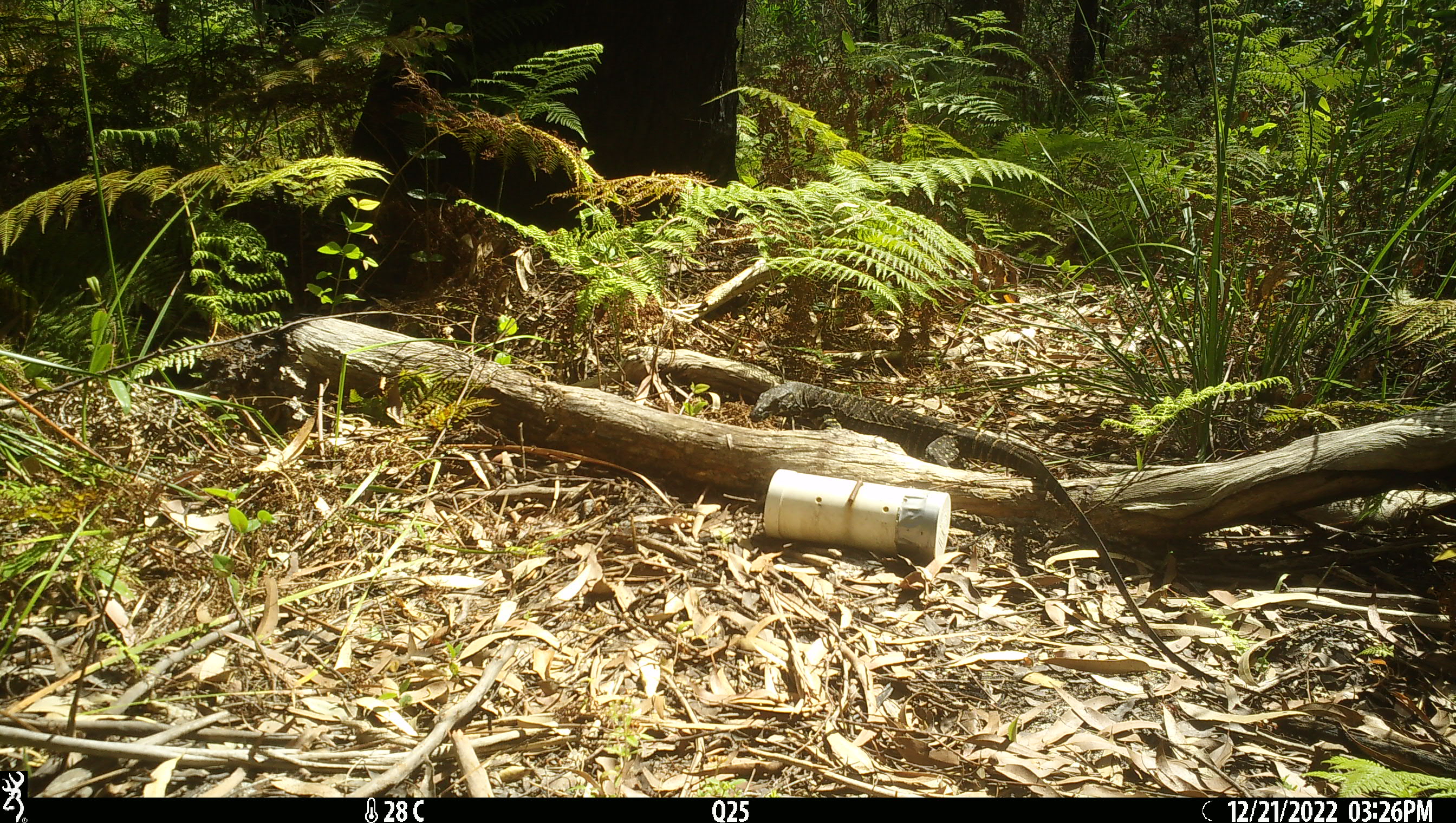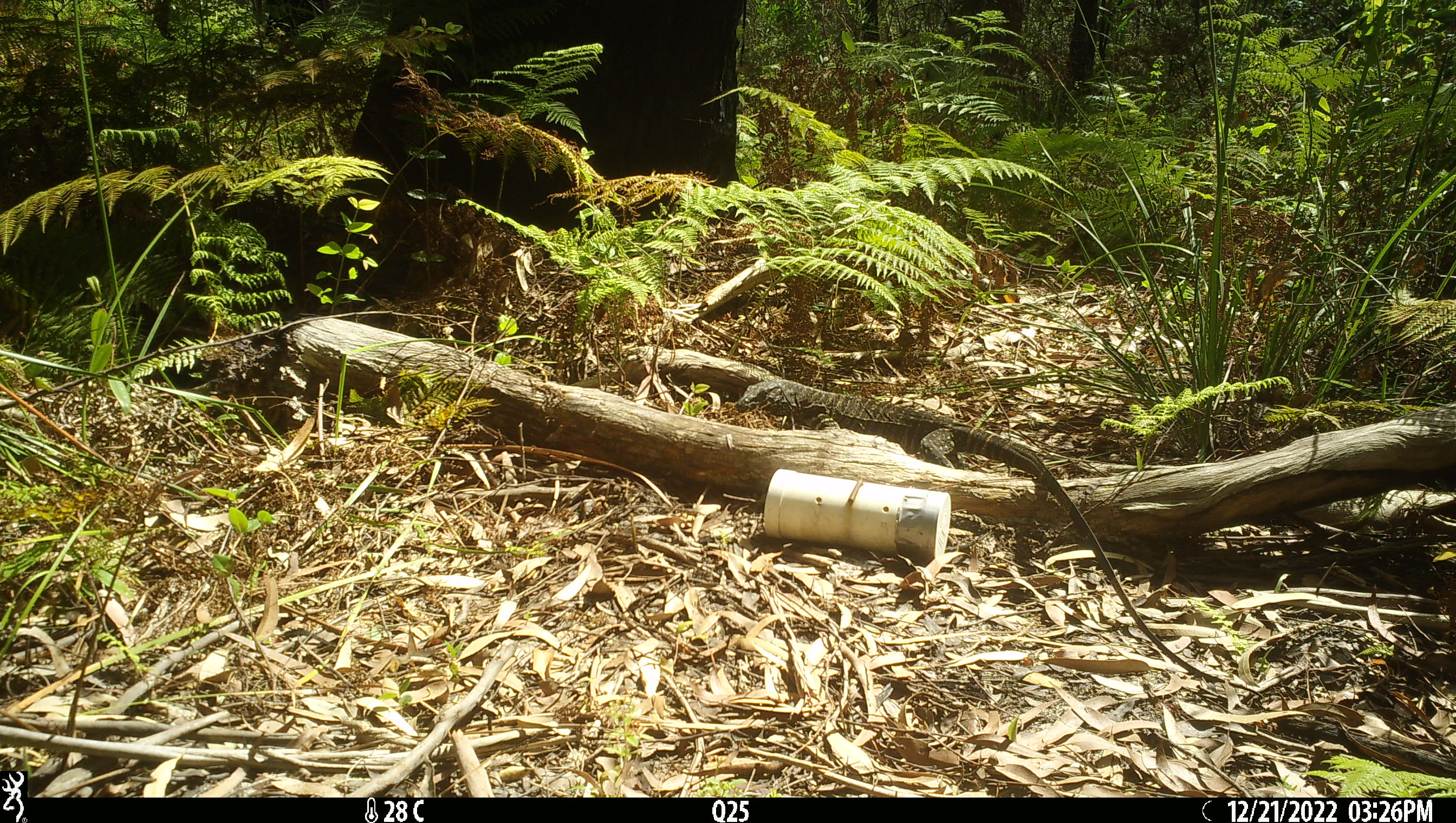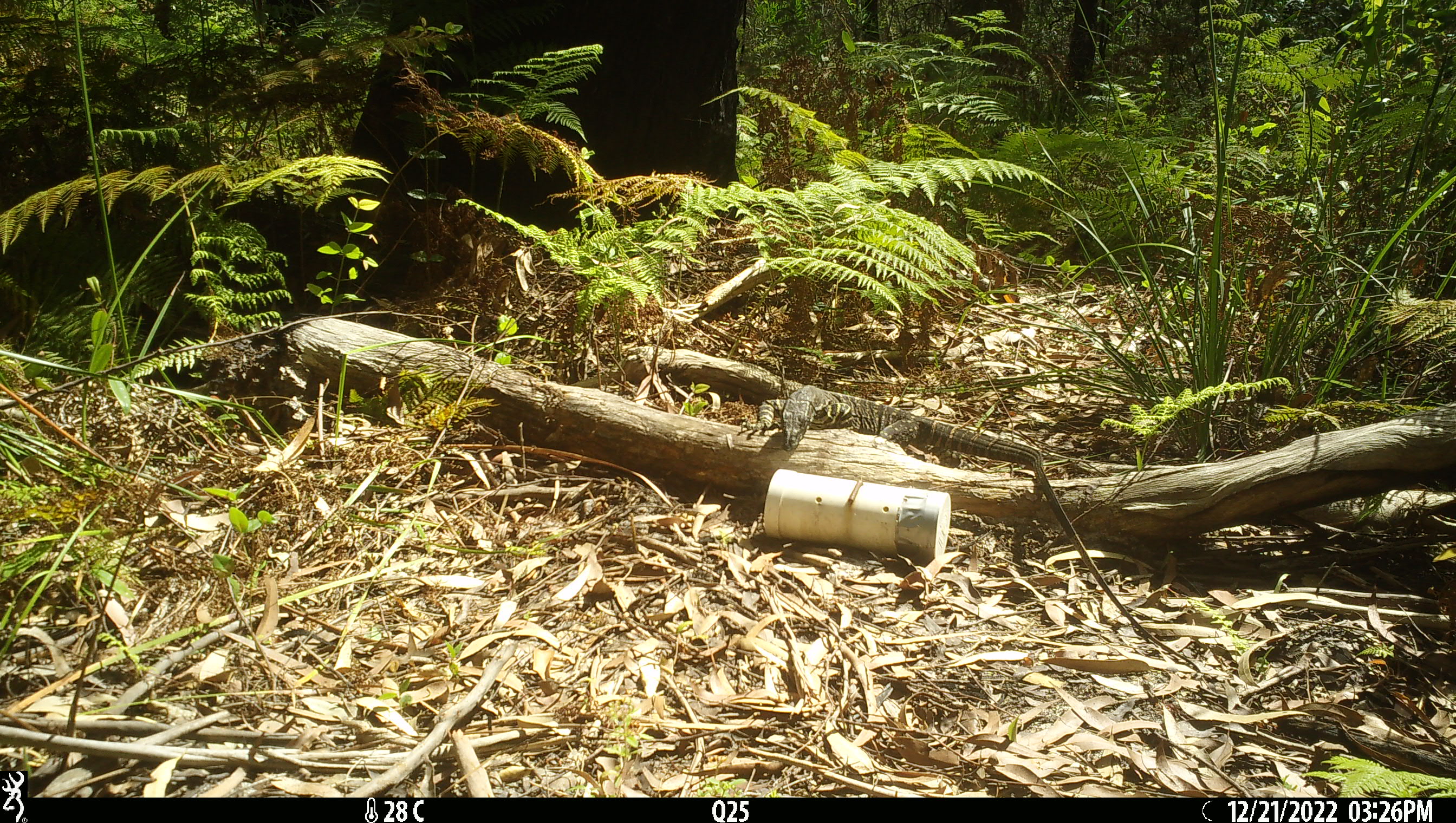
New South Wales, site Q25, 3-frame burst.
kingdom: Animalia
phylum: Chordata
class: Reptilia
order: Squamata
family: Varanidae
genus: Varanus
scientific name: Varanus varius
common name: lace monitor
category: goanna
Goanna (lace monitor) (Varanus varius).